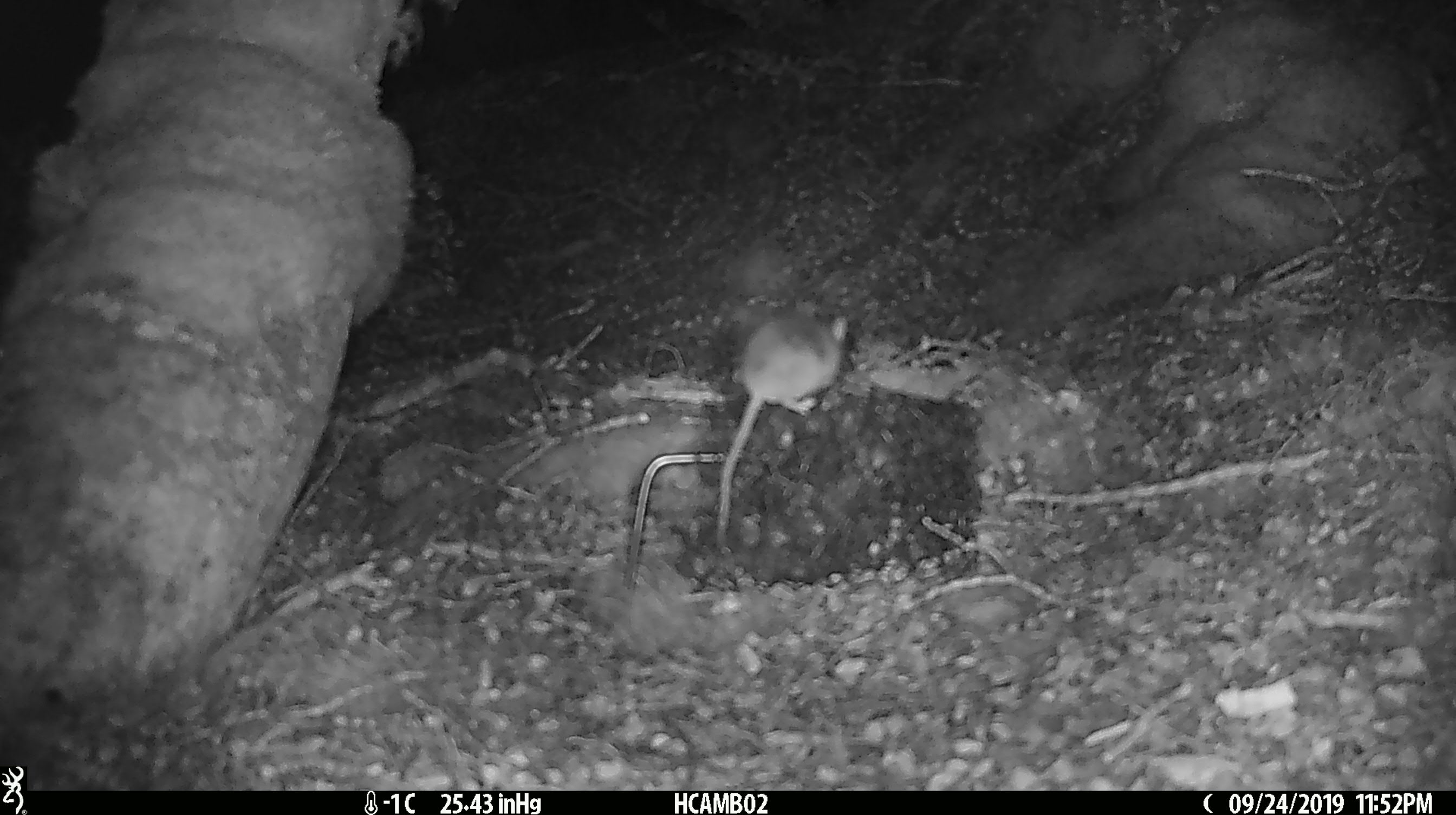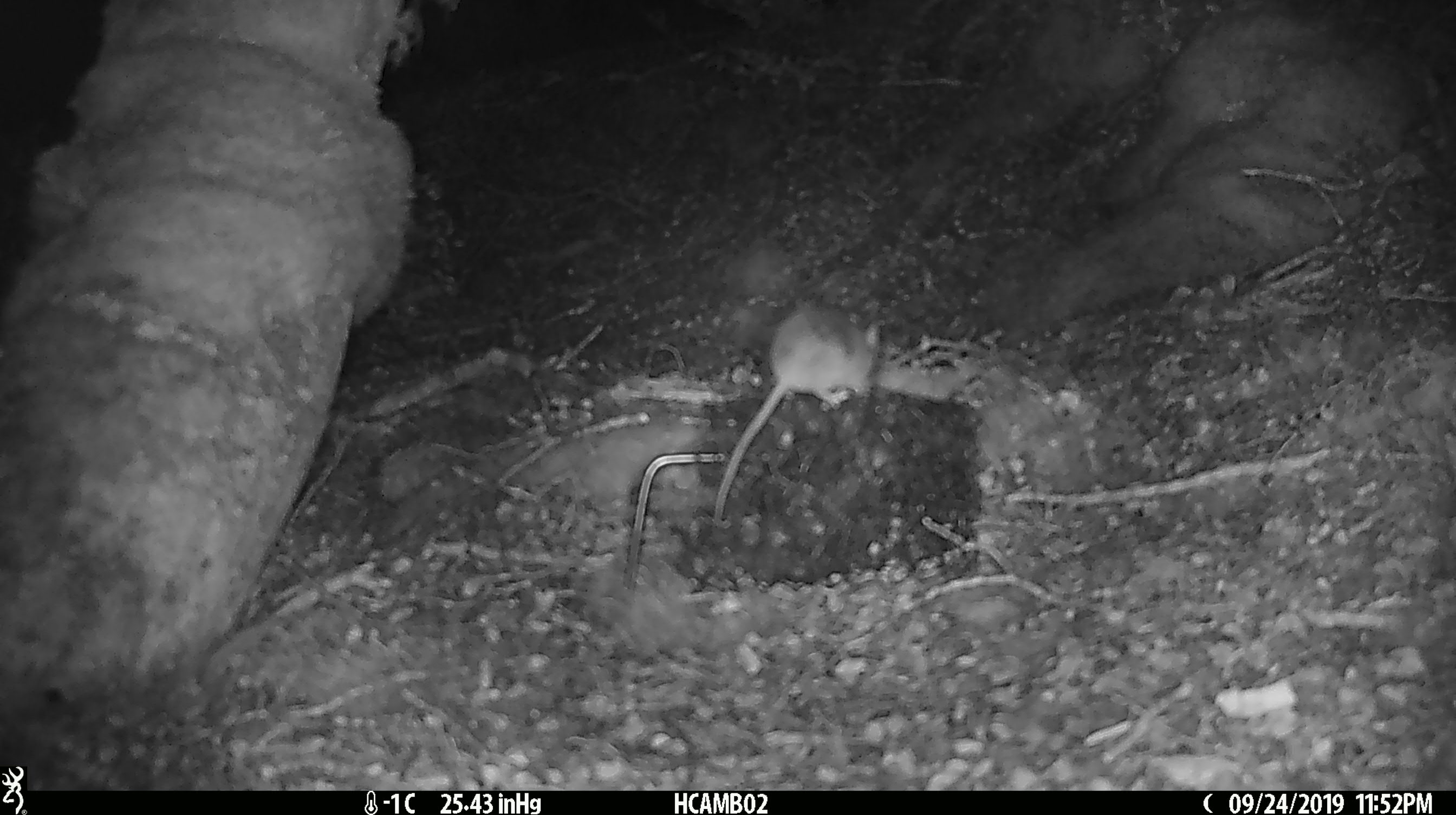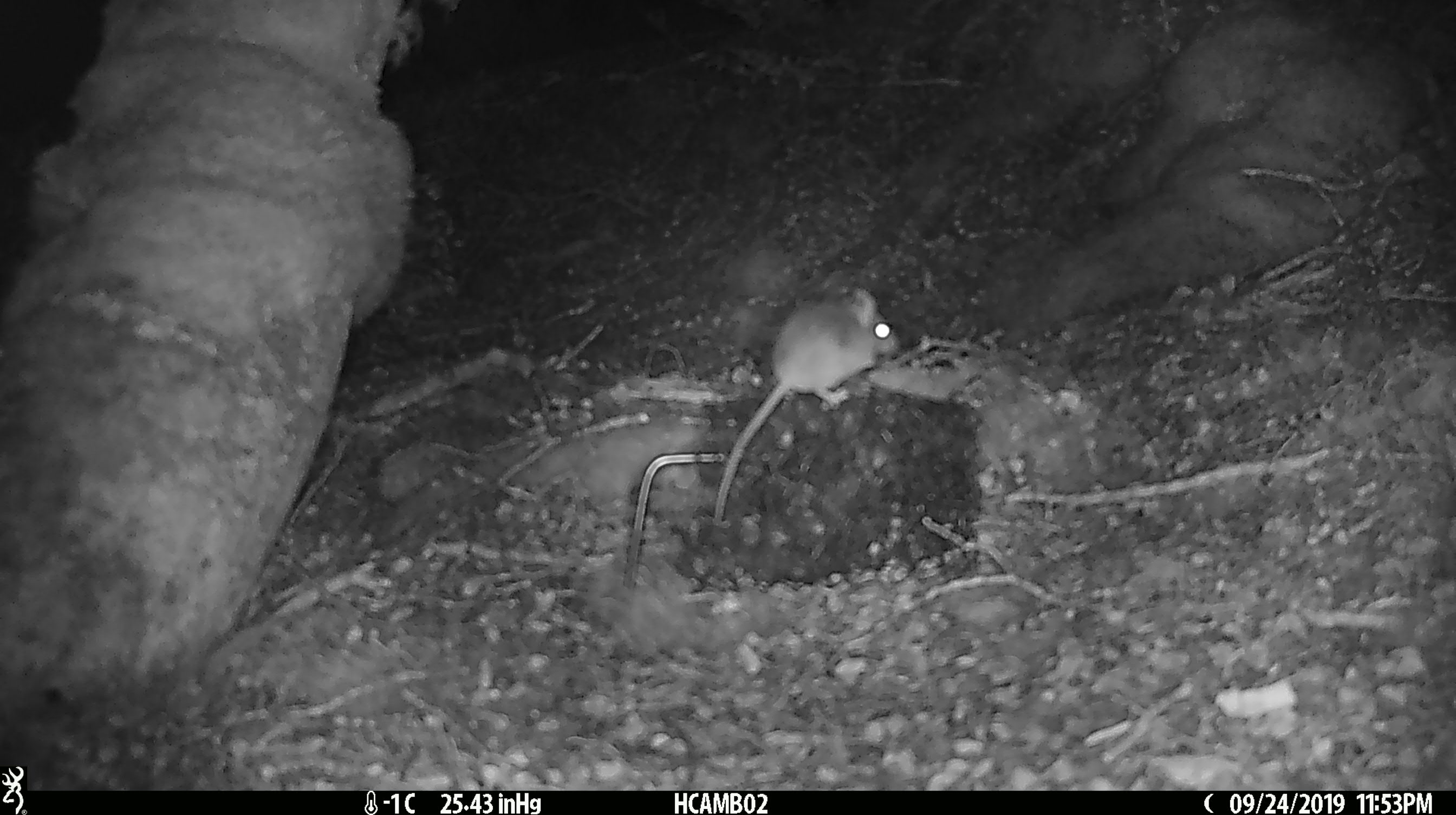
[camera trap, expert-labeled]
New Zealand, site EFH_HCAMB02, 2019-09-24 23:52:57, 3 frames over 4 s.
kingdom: Animalia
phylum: Chordata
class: Mammalia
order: Rodentia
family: Muridae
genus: Mus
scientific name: Mus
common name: mouse